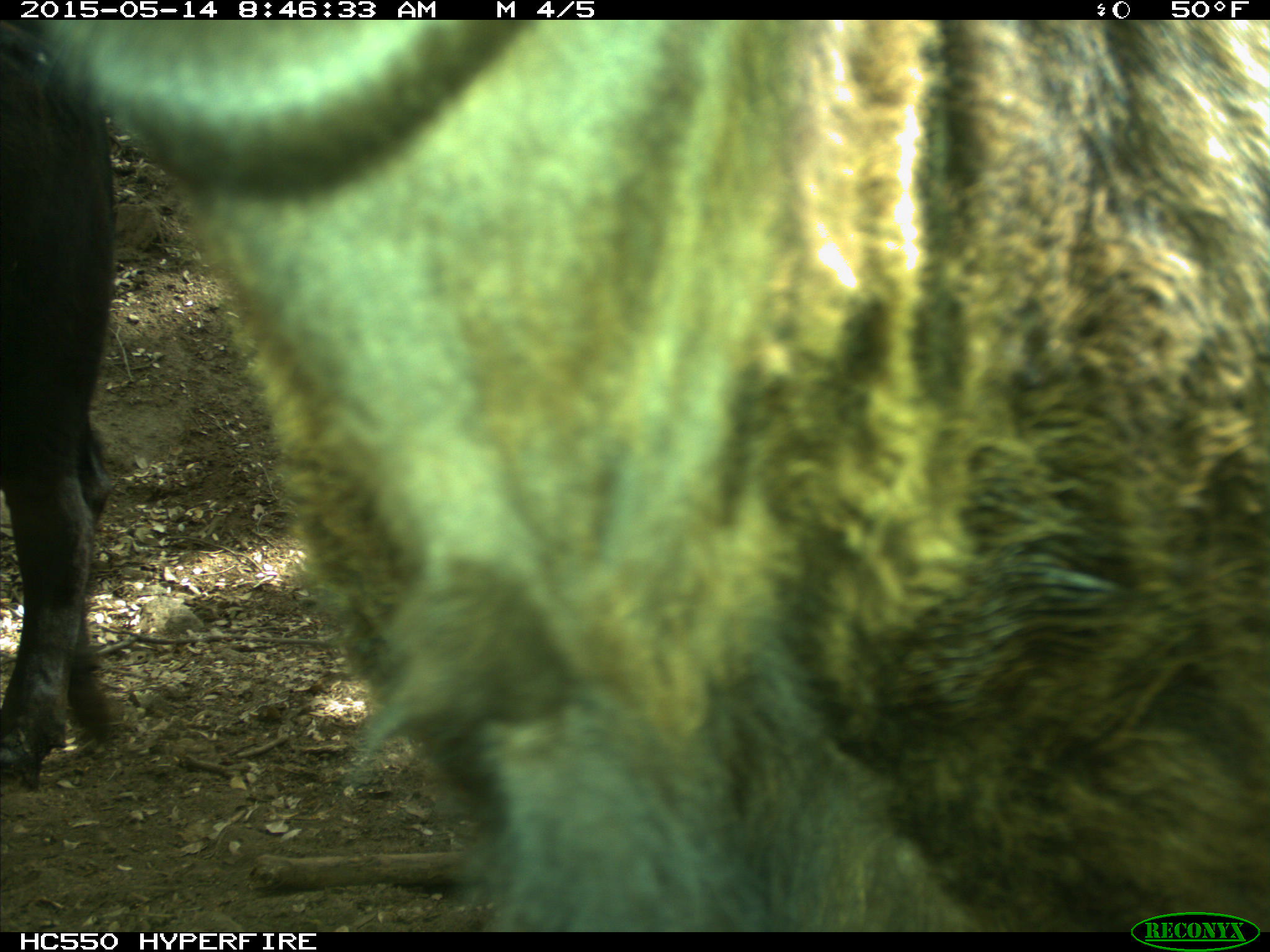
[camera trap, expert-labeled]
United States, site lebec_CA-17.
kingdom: Animalia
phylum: Chordata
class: Mammalia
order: Artiodactyla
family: Bovidae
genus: Bos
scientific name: Bos taurus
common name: domestic cow